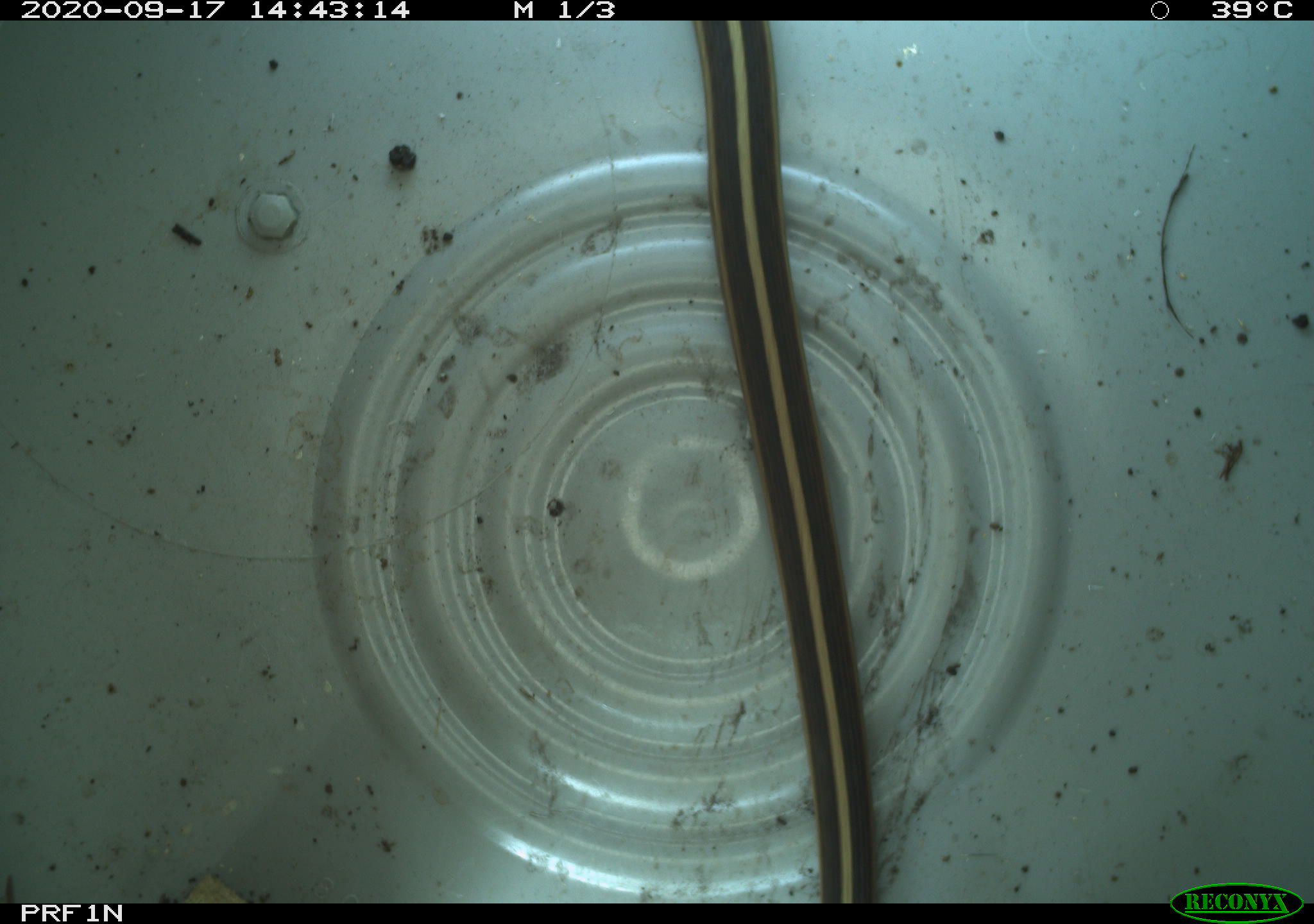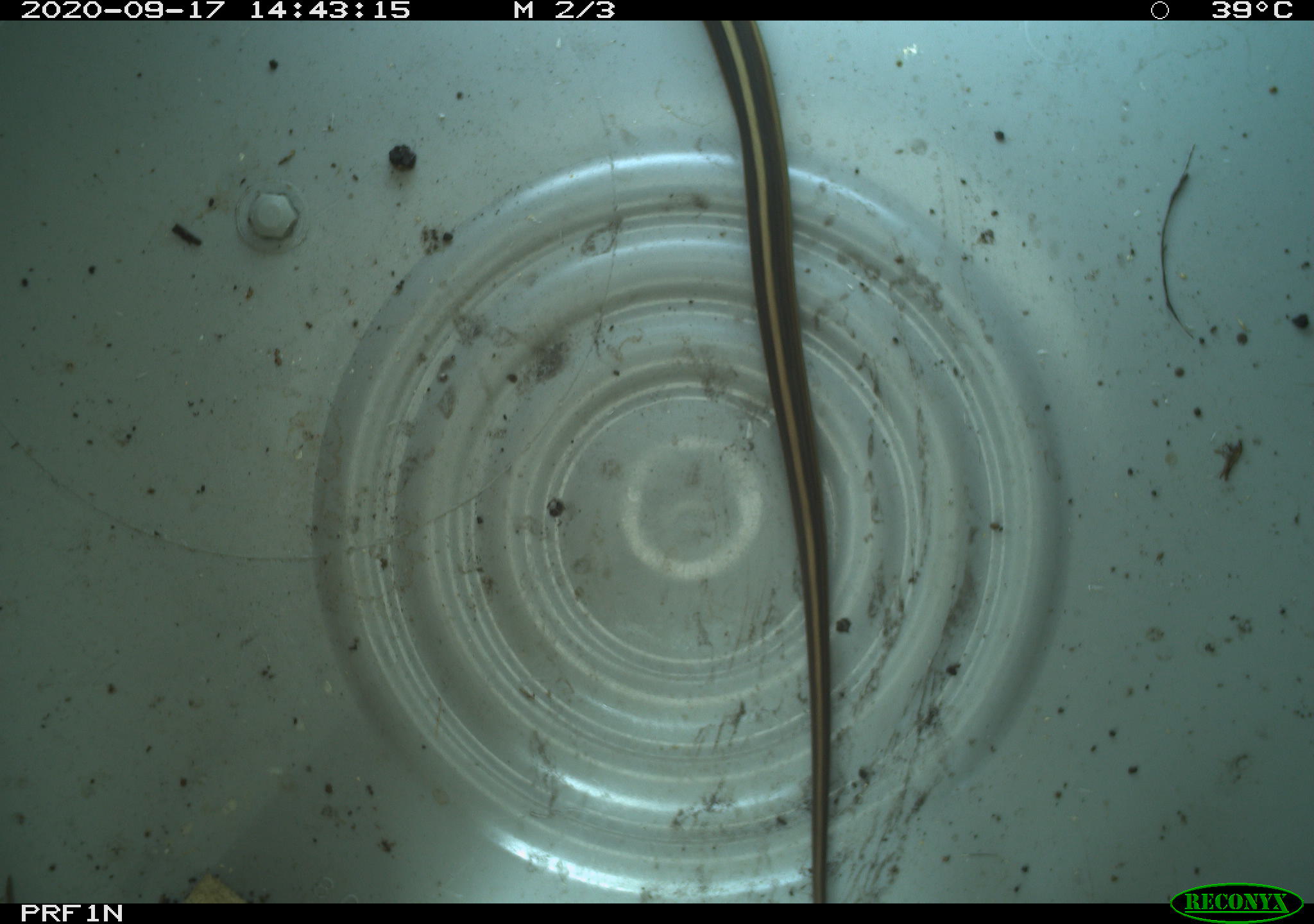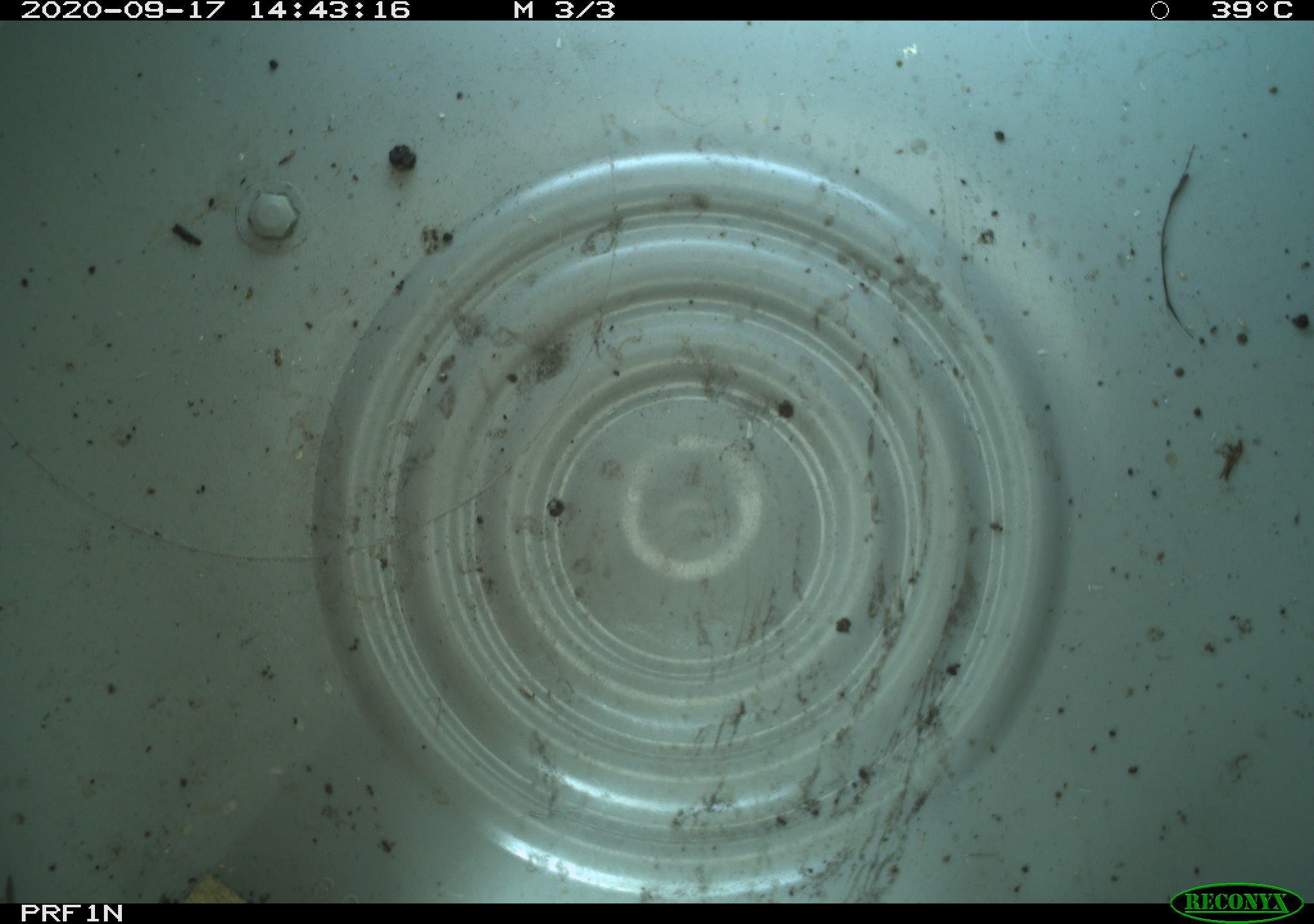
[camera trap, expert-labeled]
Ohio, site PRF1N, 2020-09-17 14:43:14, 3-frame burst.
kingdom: Animalia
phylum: Chordata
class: Reptilia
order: Squamata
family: Colubridae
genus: Thamnophis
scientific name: Thamnophis sirtalis sirtalis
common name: eastern gartersnake